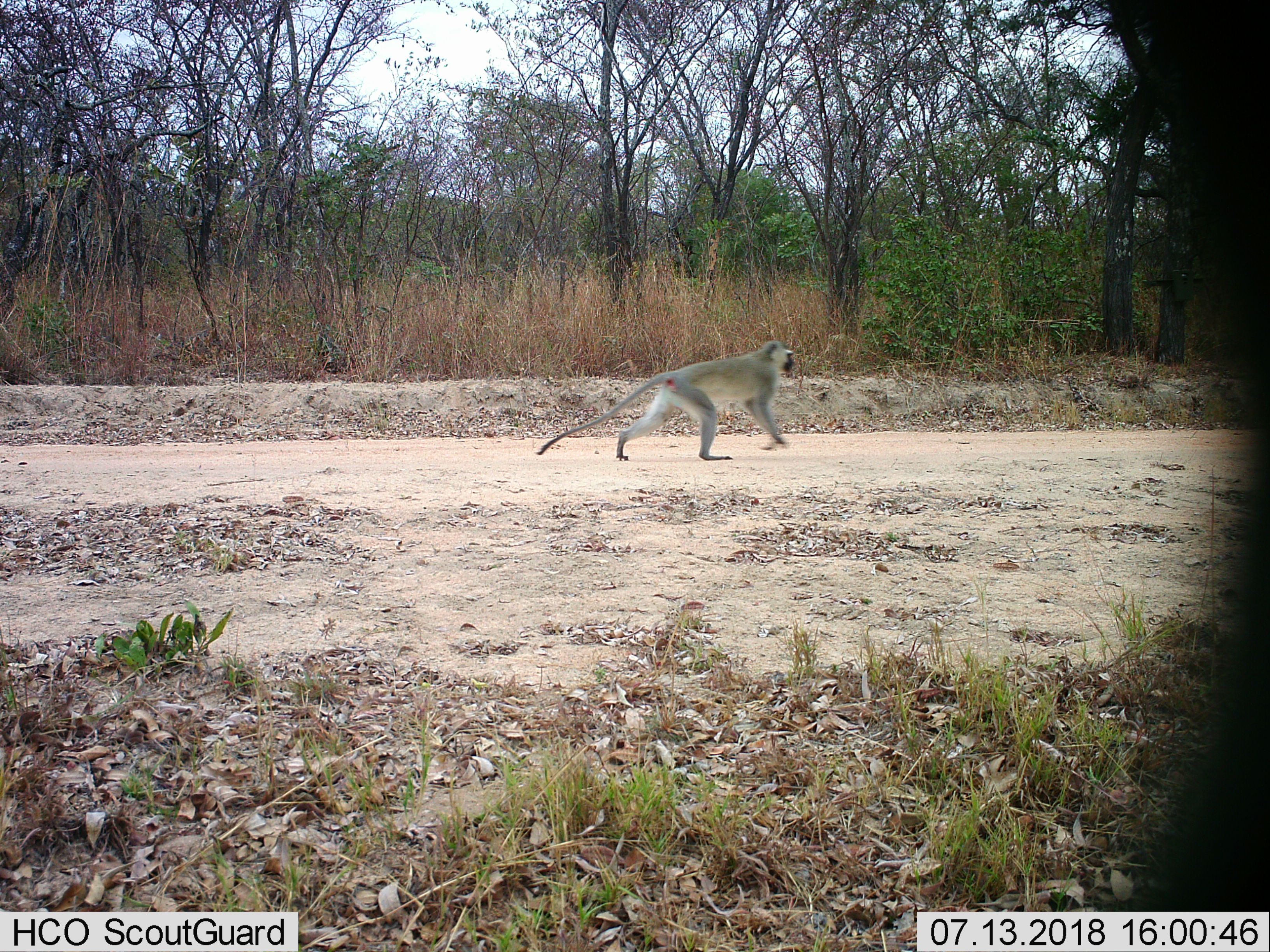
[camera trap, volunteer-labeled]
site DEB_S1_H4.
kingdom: Animalia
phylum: Chordata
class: Mammalia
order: Primates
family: Cercopithecidae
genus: Chlorocebus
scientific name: Chlorocebus pygerythrus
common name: vervet monkey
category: monkeyvervet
Monkeyvervet (vervet monkey) (Chlorocebus pygerythrus), count 1. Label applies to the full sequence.